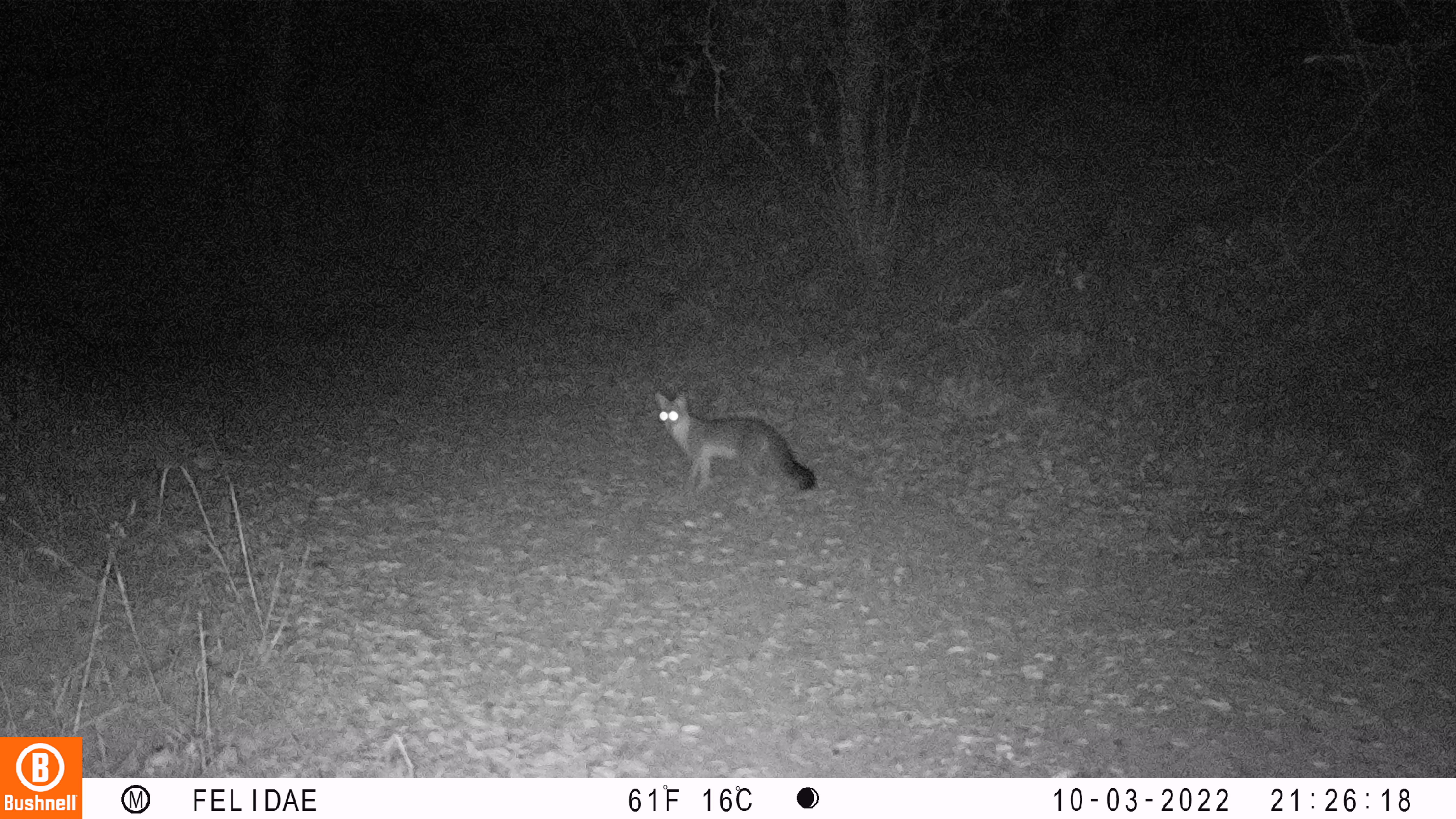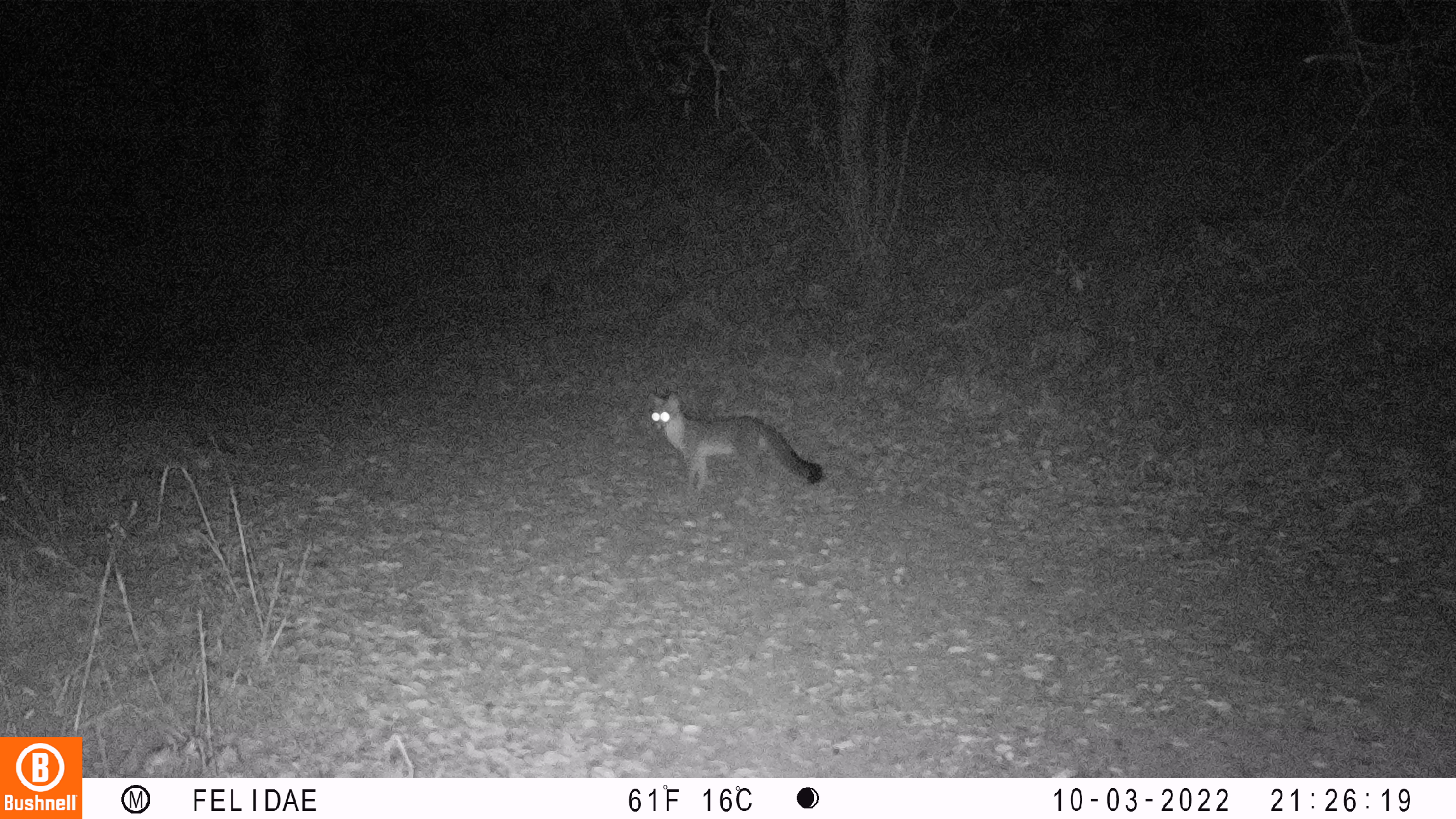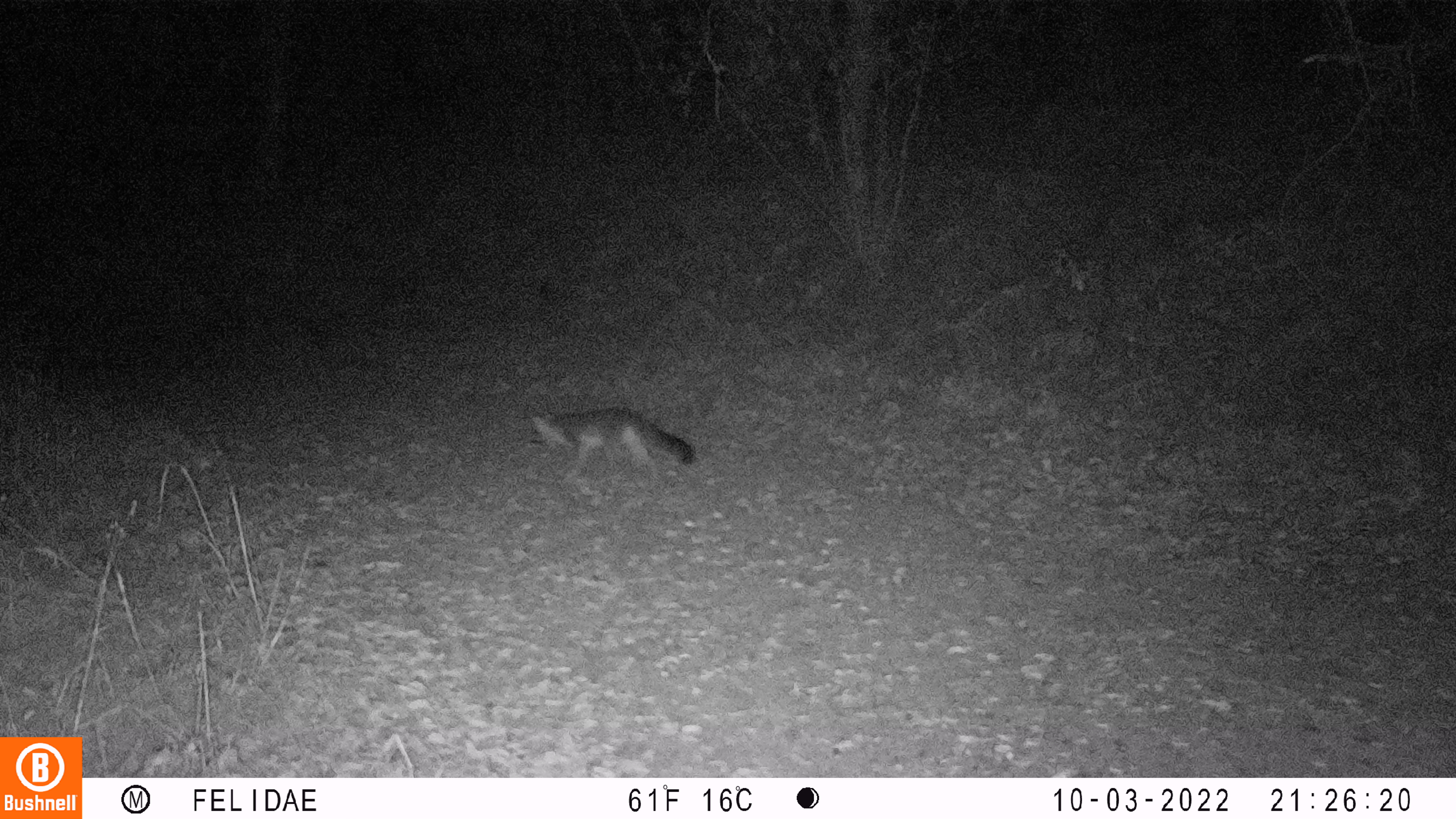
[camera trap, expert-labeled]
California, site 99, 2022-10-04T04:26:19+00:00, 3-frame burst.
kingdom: Animalia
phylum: Chordata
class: Mammalia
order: Carnivora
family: Canidae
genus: Urocyon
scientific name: Urocyon cinereoargenteus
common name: gray fox